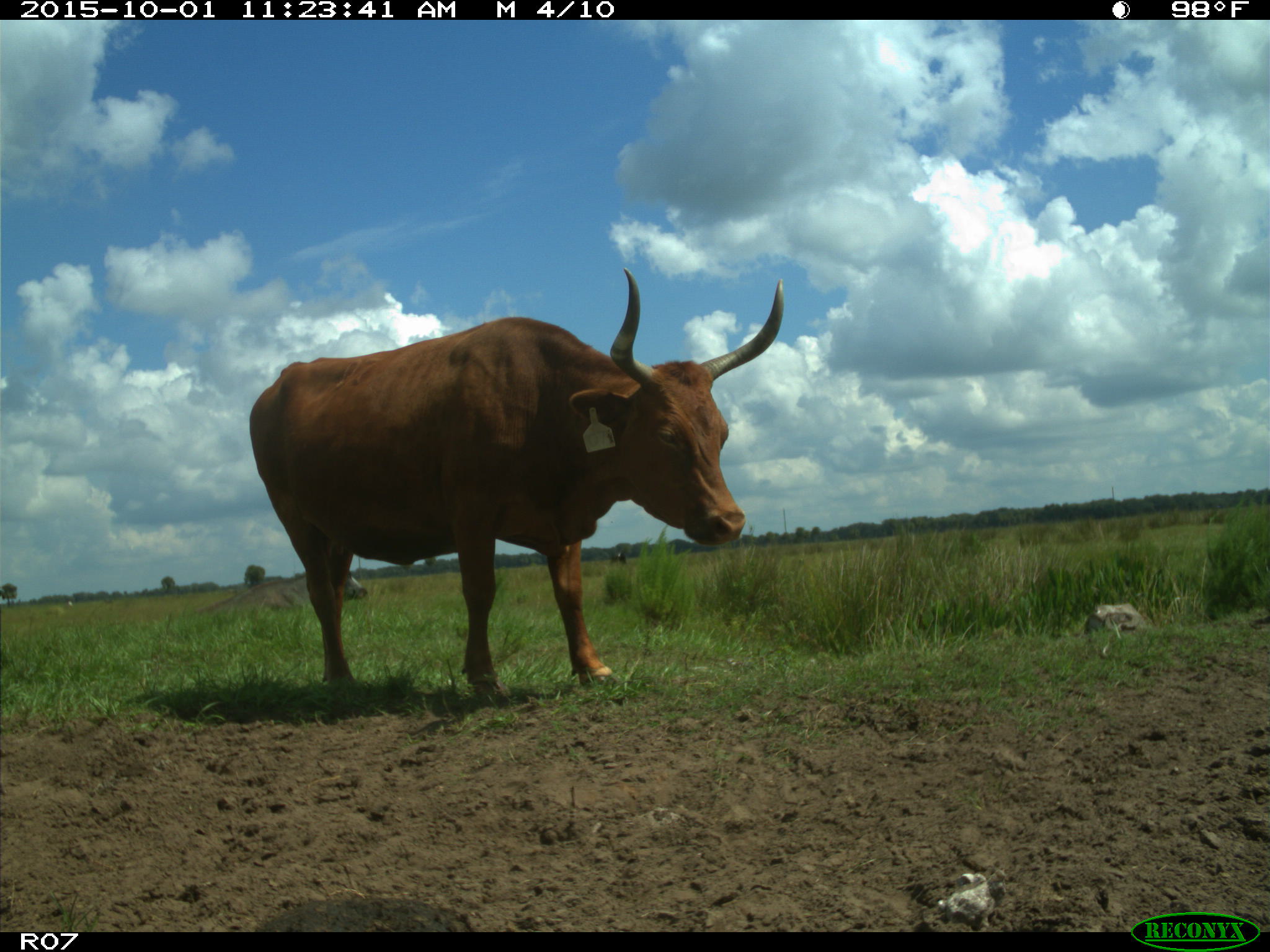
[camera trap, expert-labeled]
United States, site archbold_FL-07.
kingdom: Animalia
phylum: Chordata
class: Mammalia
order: Artiodactyla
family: Bovidae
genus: Bos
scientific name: Bos taurus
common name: domestic cow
Bos taurus (domestic cow).